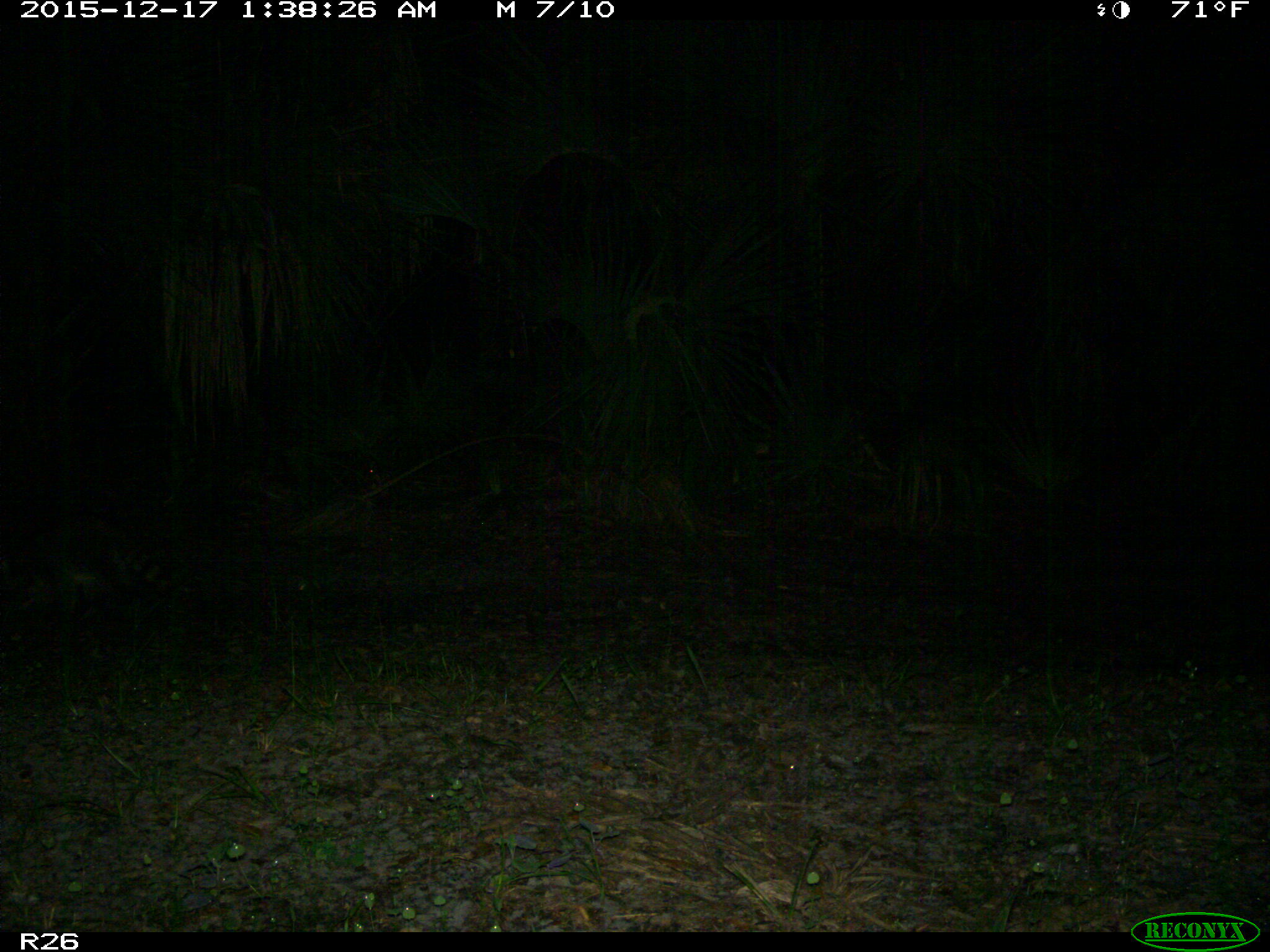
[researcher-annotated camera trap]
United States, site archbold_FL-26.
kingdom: Animalia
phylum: Chordata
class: Mammalia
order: Carnivora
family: Procyonidae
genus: Procyon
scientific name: Procyon lotor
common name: common raccoon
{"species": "Procyon lotor (common raccoon)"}